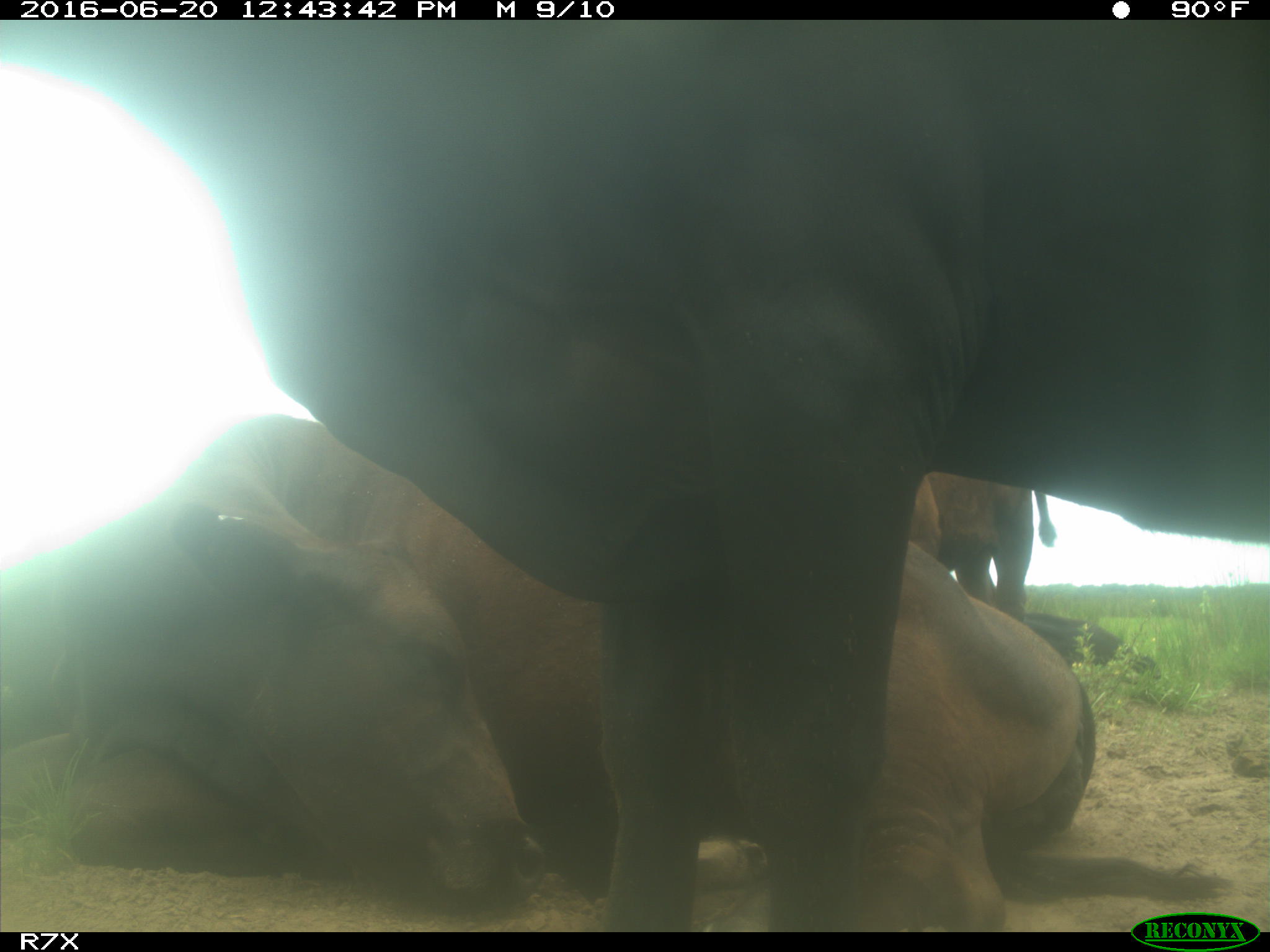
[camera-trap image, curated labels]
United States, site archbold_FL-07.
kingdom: Animalia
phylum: Chordata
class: Mammalia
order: Artiodactyla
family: Bovidae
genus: Bos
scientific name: Bos taurus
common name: domestic cow